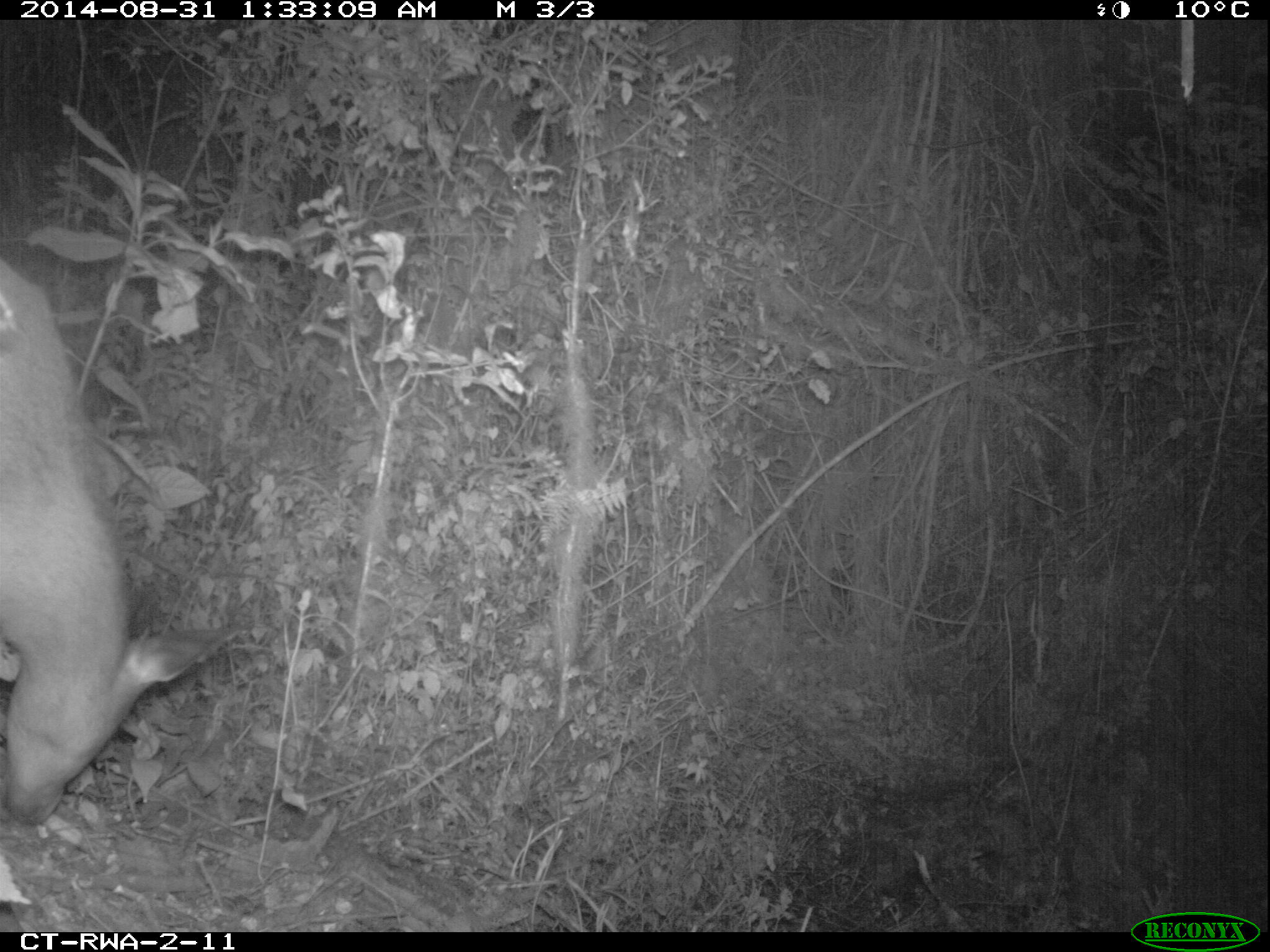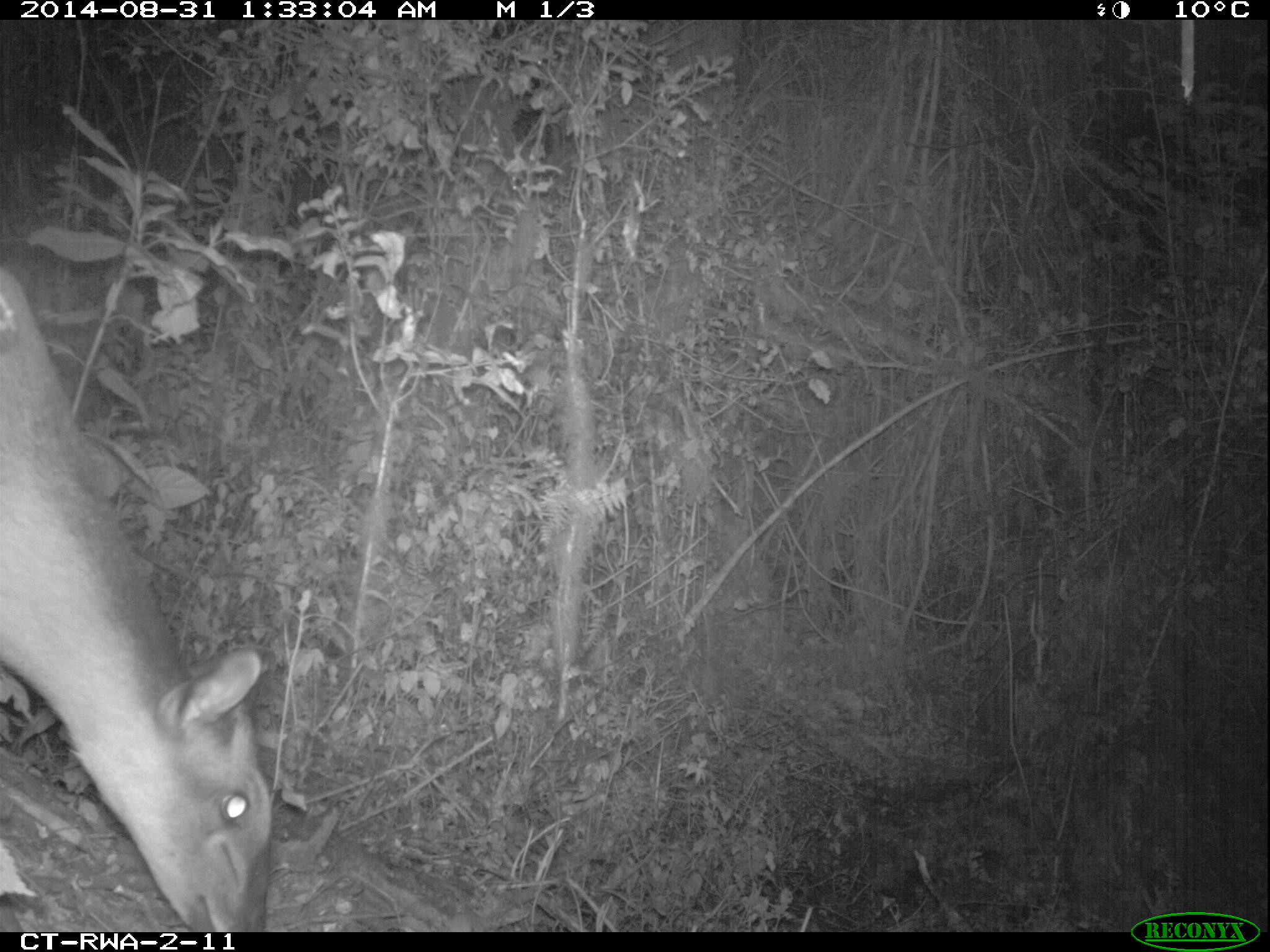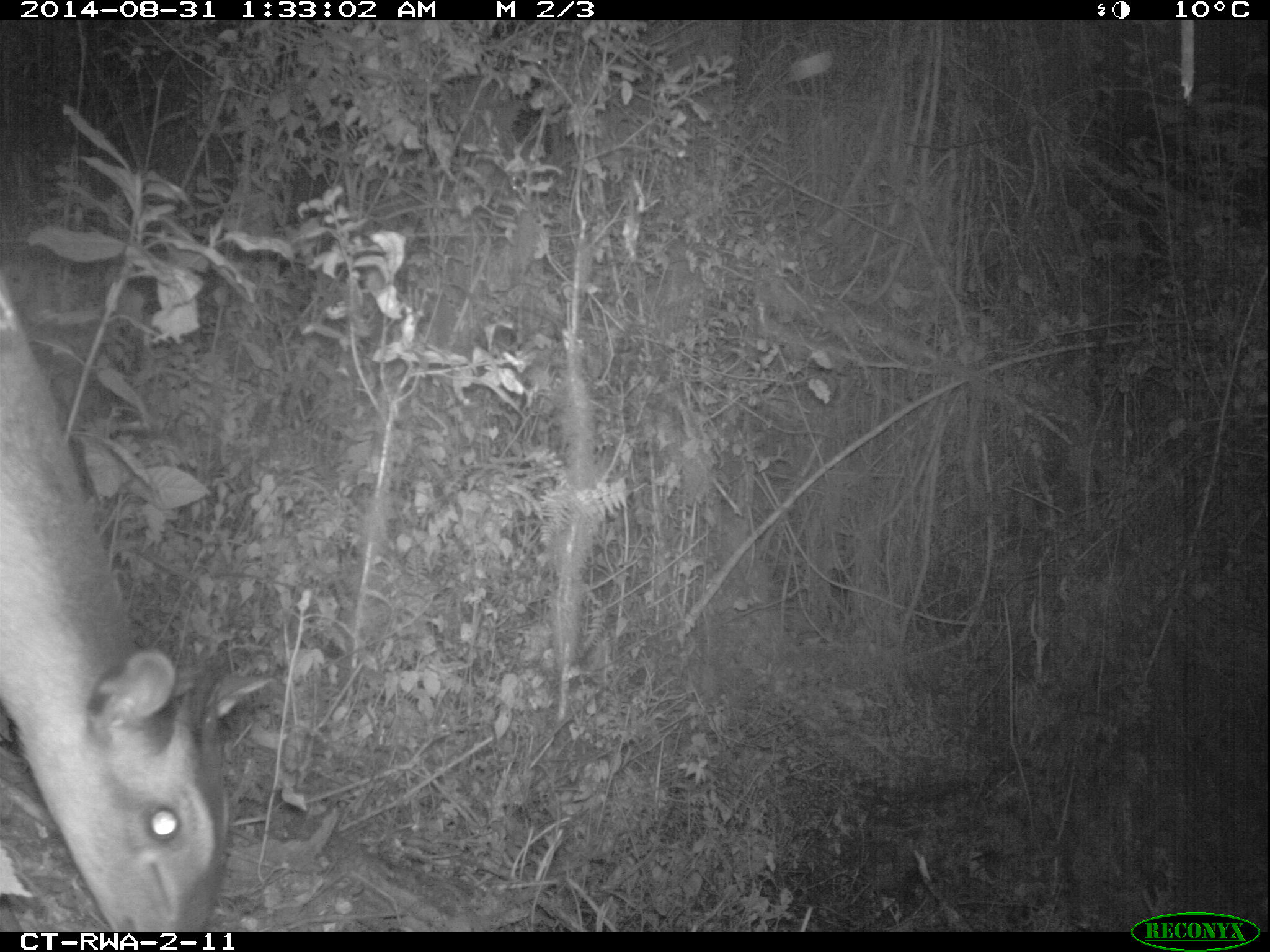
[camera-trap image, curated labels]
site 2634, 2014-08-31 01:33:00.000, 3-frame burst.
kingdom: Animalia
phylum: Chordata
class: Mammalia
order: Artiodactyla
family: Bovidae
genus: Cephalophus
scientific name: Cephalophus nigrifrons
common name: black-fronted duiker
Cephalophus nigrifrons (black-fronted duiker), count 1.